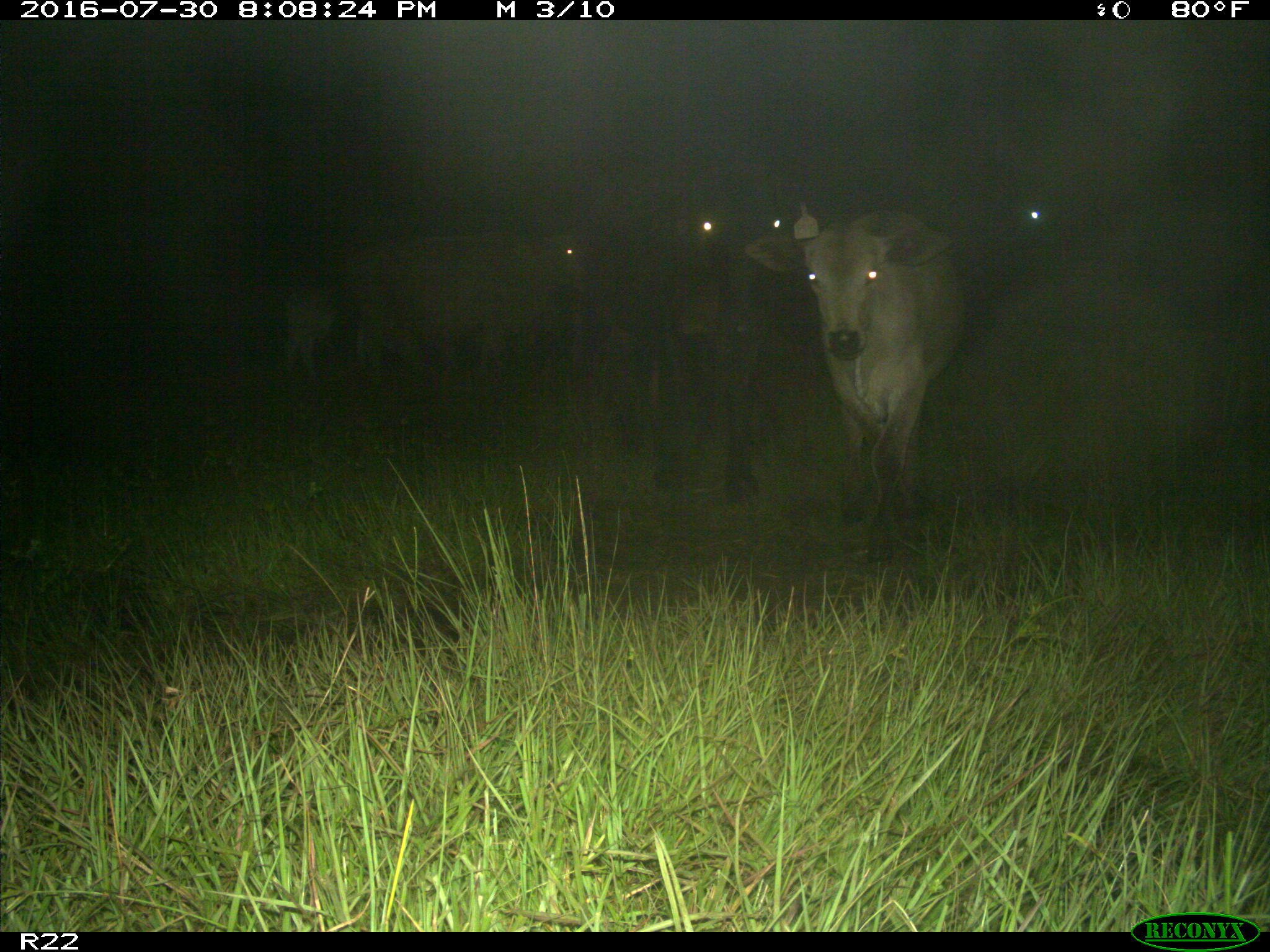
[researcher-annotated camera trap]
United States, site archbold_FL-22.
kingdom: Animalia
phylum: Chordata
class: Mammalia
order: Artiodactyla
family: Bovidae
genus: Bos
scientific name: Bos taurus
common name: domestic cow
Bos taurus (domestic cow).